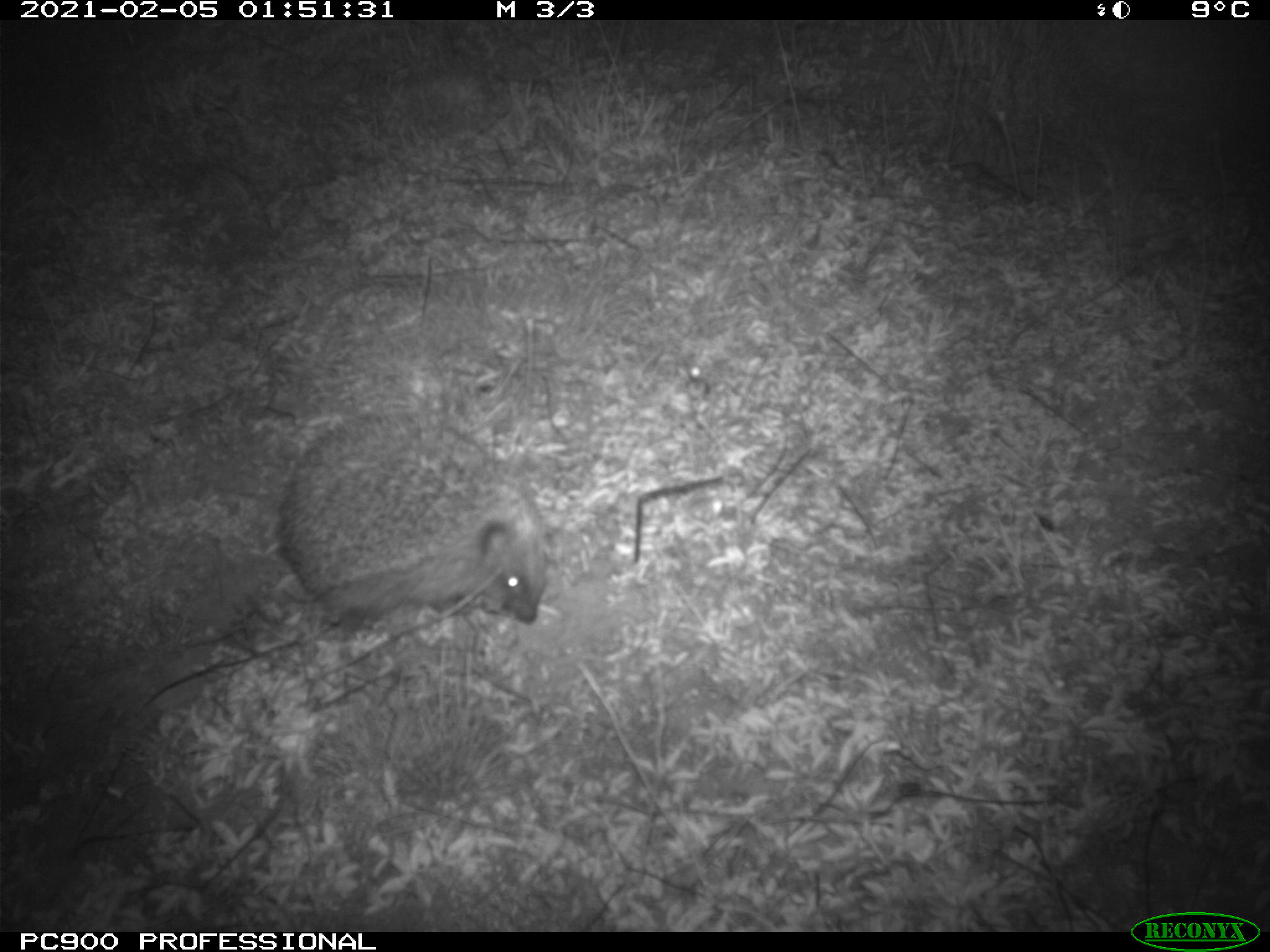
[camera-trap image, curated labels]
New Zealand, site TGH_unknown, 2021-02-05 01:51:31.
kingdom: Animalia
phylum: Chordata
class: Mammalia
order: Eulipotyphla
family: Erinaceidae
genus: Erinaceus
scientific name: Erinaceus europaeus europaeus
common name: european hedgehog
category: hedgehog